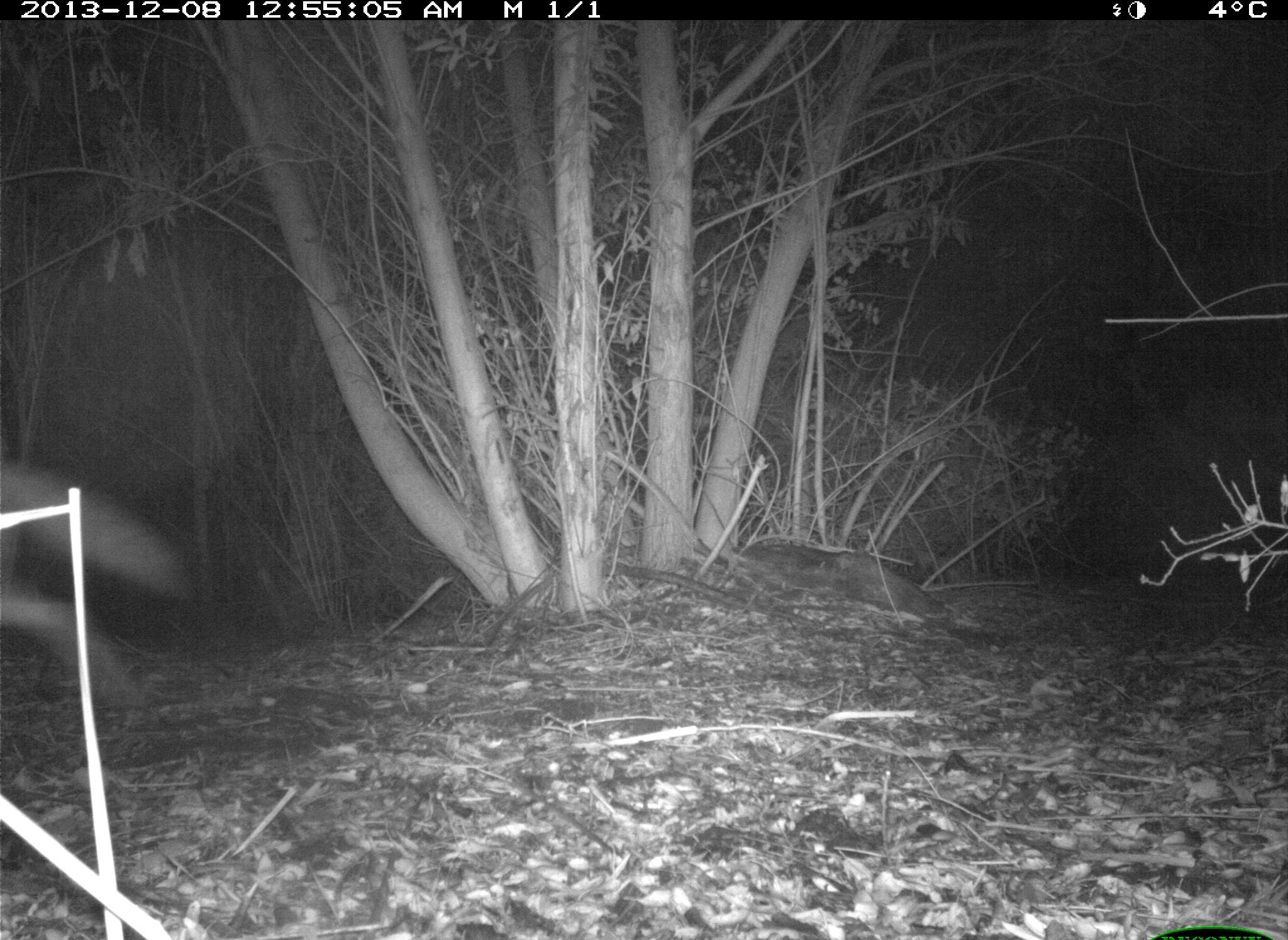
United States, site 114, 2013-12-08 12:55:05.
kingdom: Animalia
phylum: Chordata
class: Mammalia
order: Carnivora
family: Canidae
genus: Canis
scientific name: Canis latrans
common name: coyote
Coyote (Canis latrans).